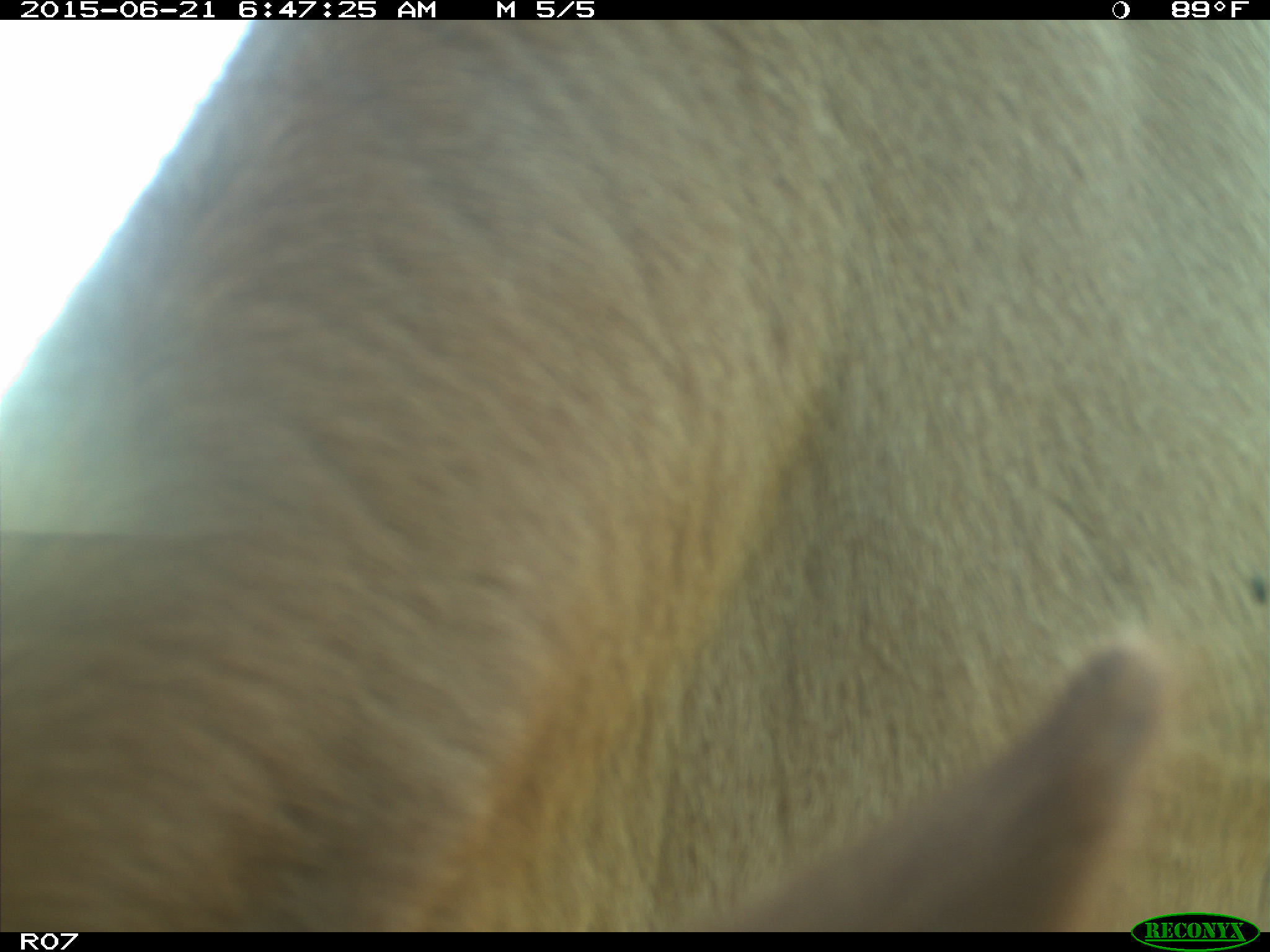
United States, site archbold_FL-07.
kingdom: Animalia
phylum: Chordata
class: Mammalia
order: Artiodactyla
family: Bovidae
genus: Bos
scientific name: Bos taurus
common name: domestic cow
Bos taurus (domestic cow).